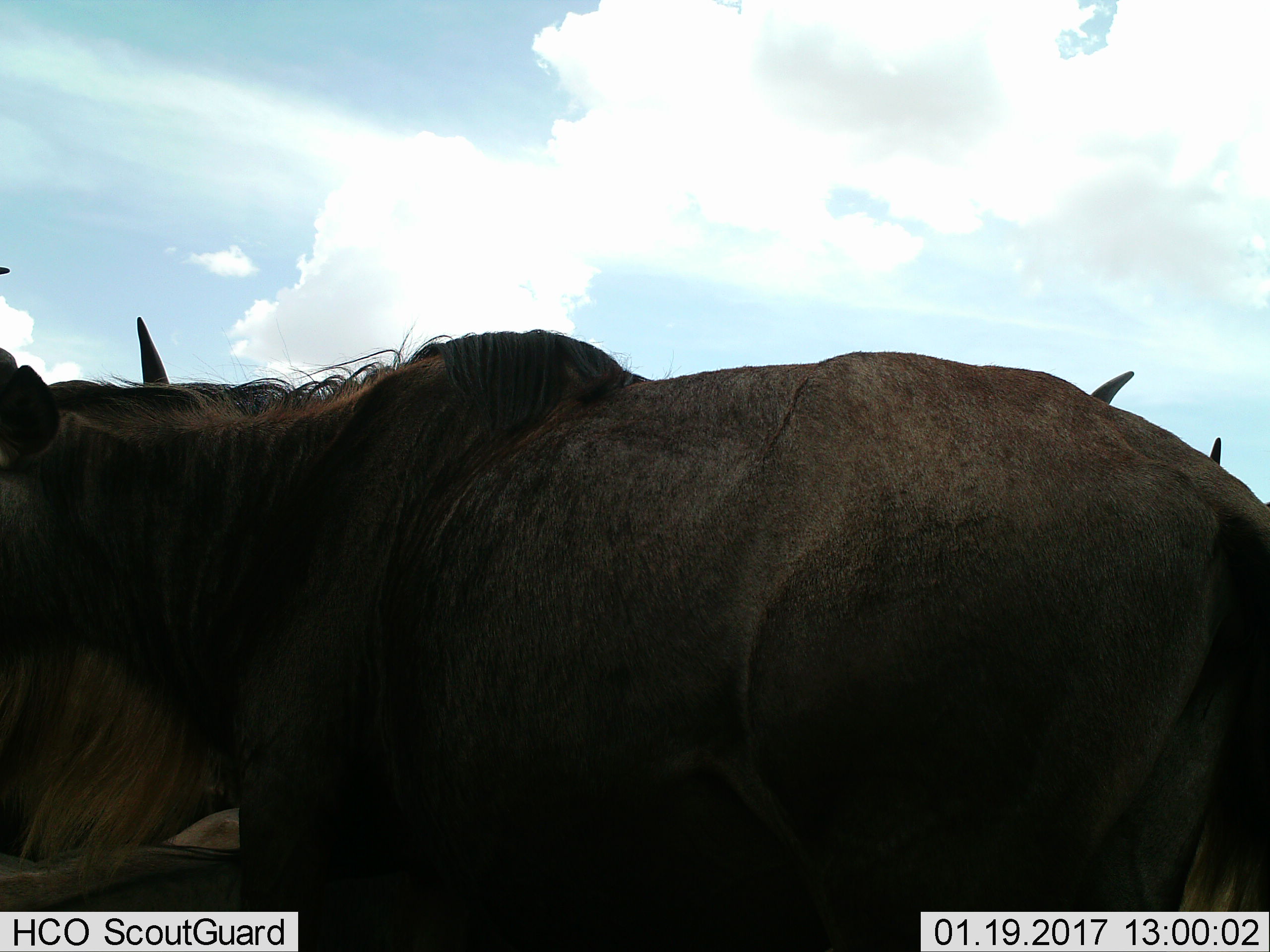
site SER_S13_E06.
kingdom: Animalia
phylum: Chordata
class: Mammalia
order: Artiodactyla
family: Bovidae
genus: Connochaetes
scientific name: Connochaetes taurinus taurinus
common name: blue wildebeest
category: wildebeestblue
Wildebeestblue (blue wildebeest) (Connochaetes taurinus taurinus), count 2. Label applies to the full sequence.